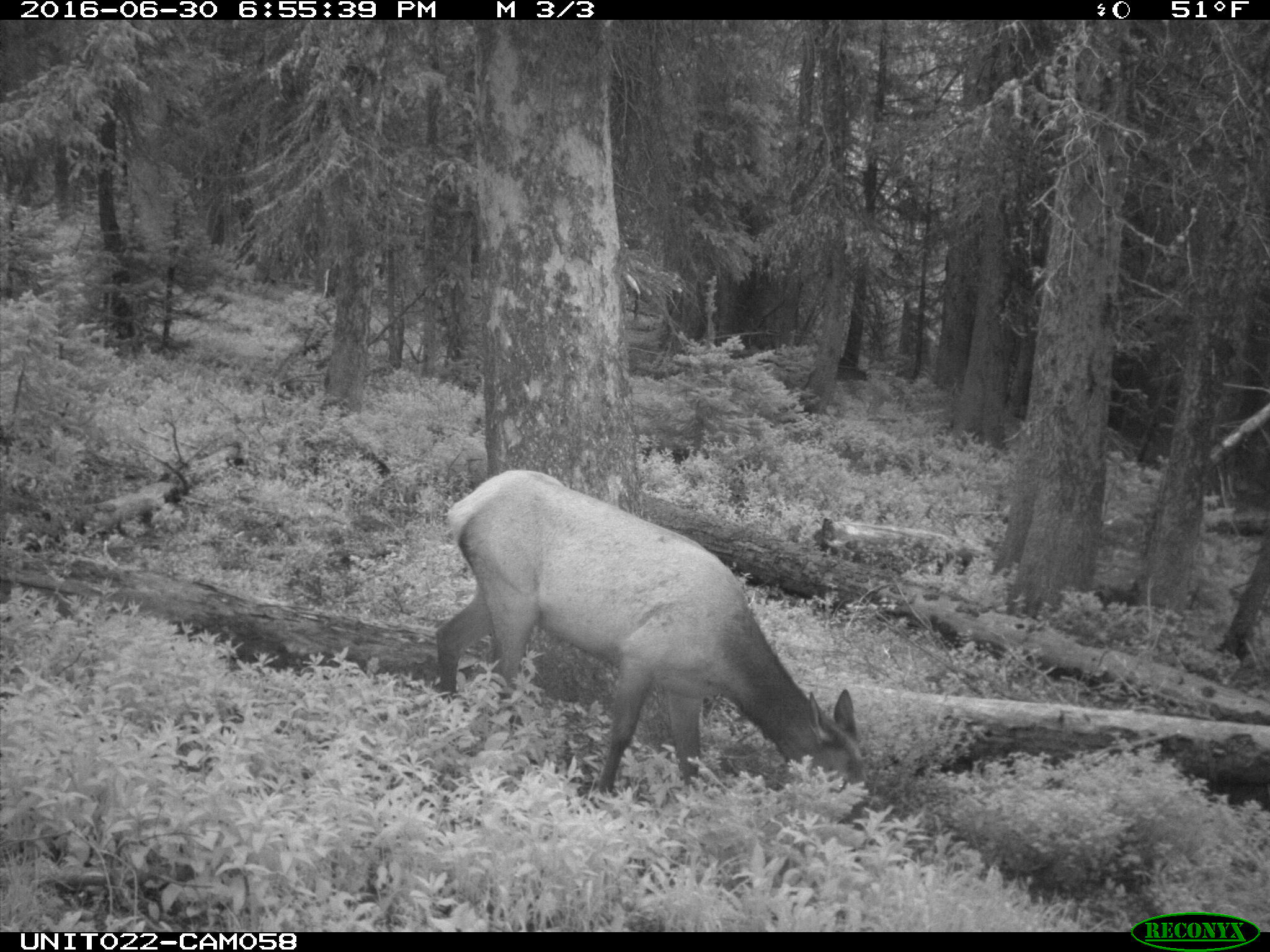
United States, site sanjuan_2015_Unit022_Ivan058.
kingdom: Animalia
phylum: Chordata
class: Mammalia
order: Artiodactyla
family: Cervidae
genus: Cervus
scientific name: Cervus elaphus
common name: red deer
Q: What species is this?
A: Cervus elaphus (red deer).